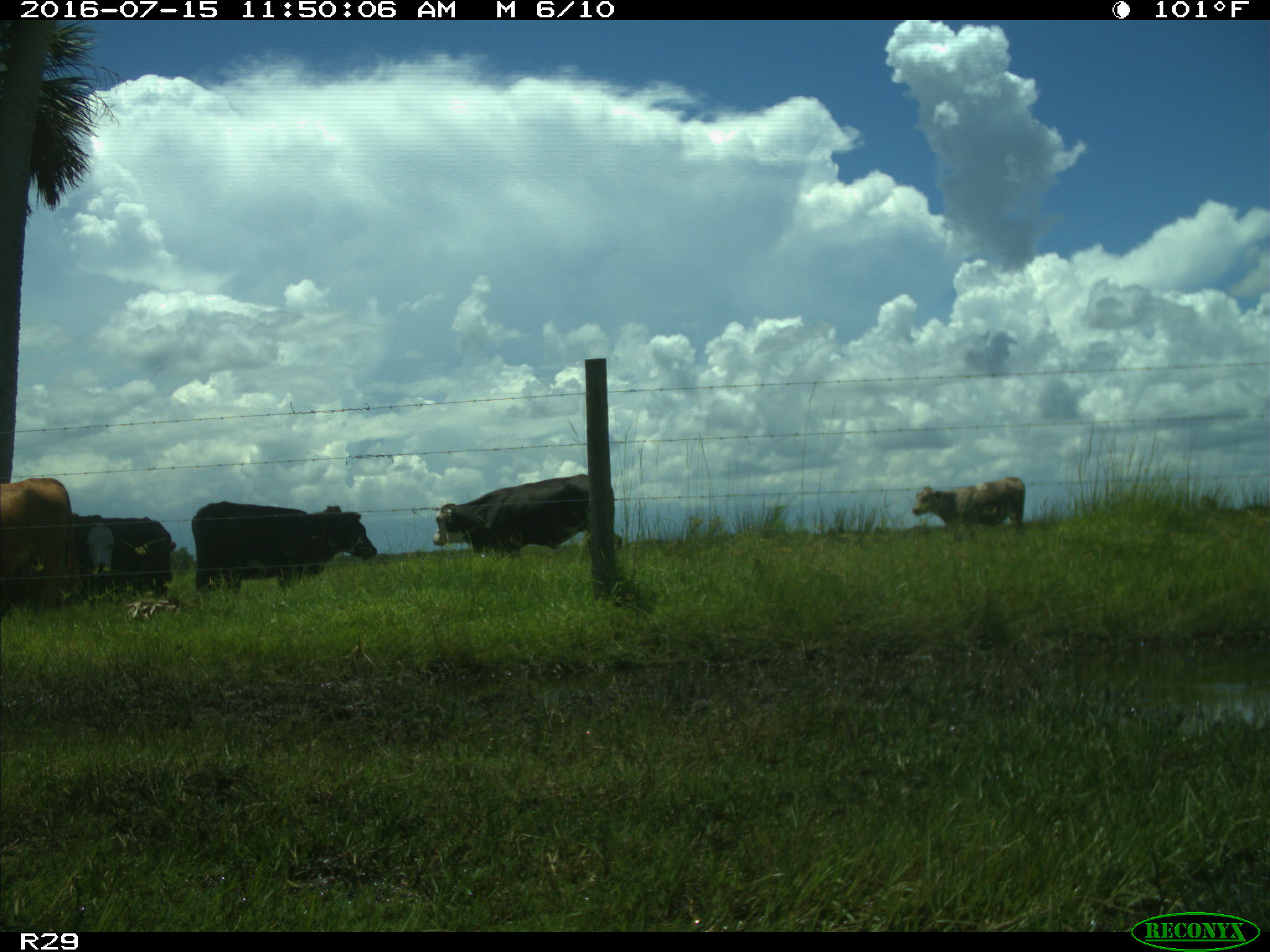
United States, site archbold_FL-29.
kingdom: Animalia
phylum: Chordata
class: Mammalia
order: Artiodactyla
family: Bovidae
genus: Bos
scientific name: Bos taurus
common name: domestic cow